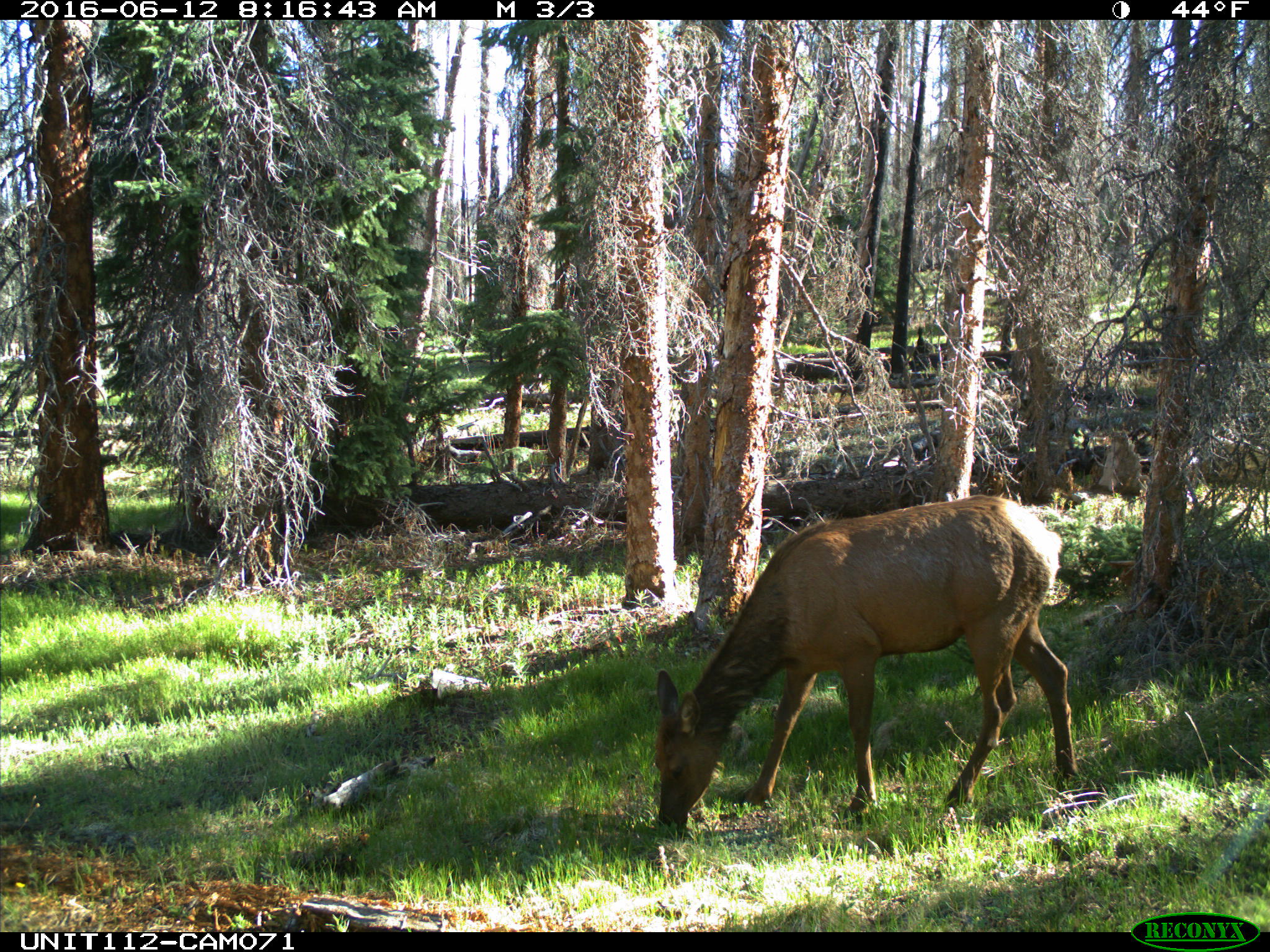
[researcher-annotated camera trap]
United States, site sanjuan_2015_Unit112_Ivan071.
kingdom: Animalia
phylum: Chordata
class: Mammalia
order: Artiodactyla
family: Cervidae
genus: Cervus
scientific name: Cervus elaphus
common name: red deer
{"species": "Cervus elaphus (red deer)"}